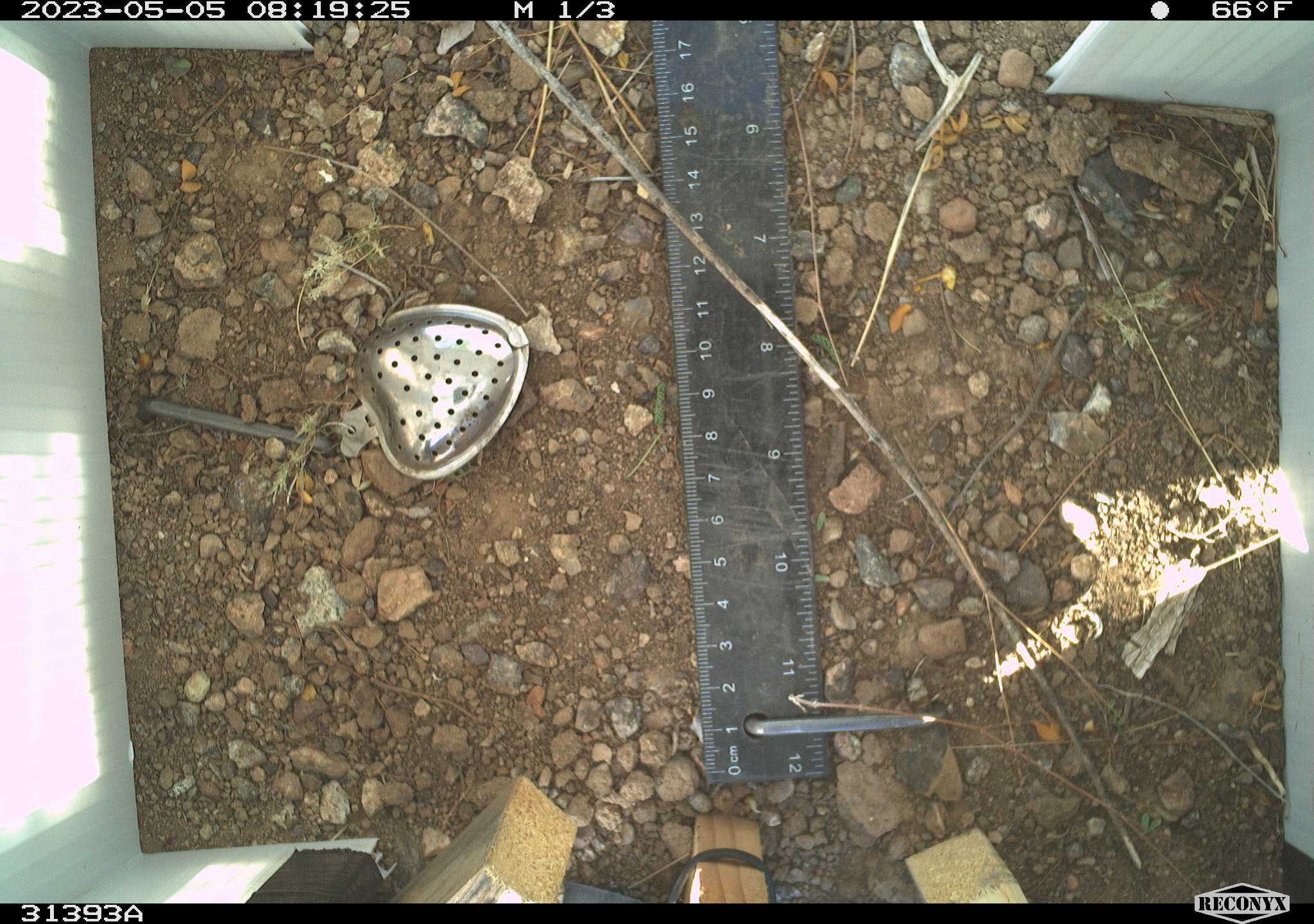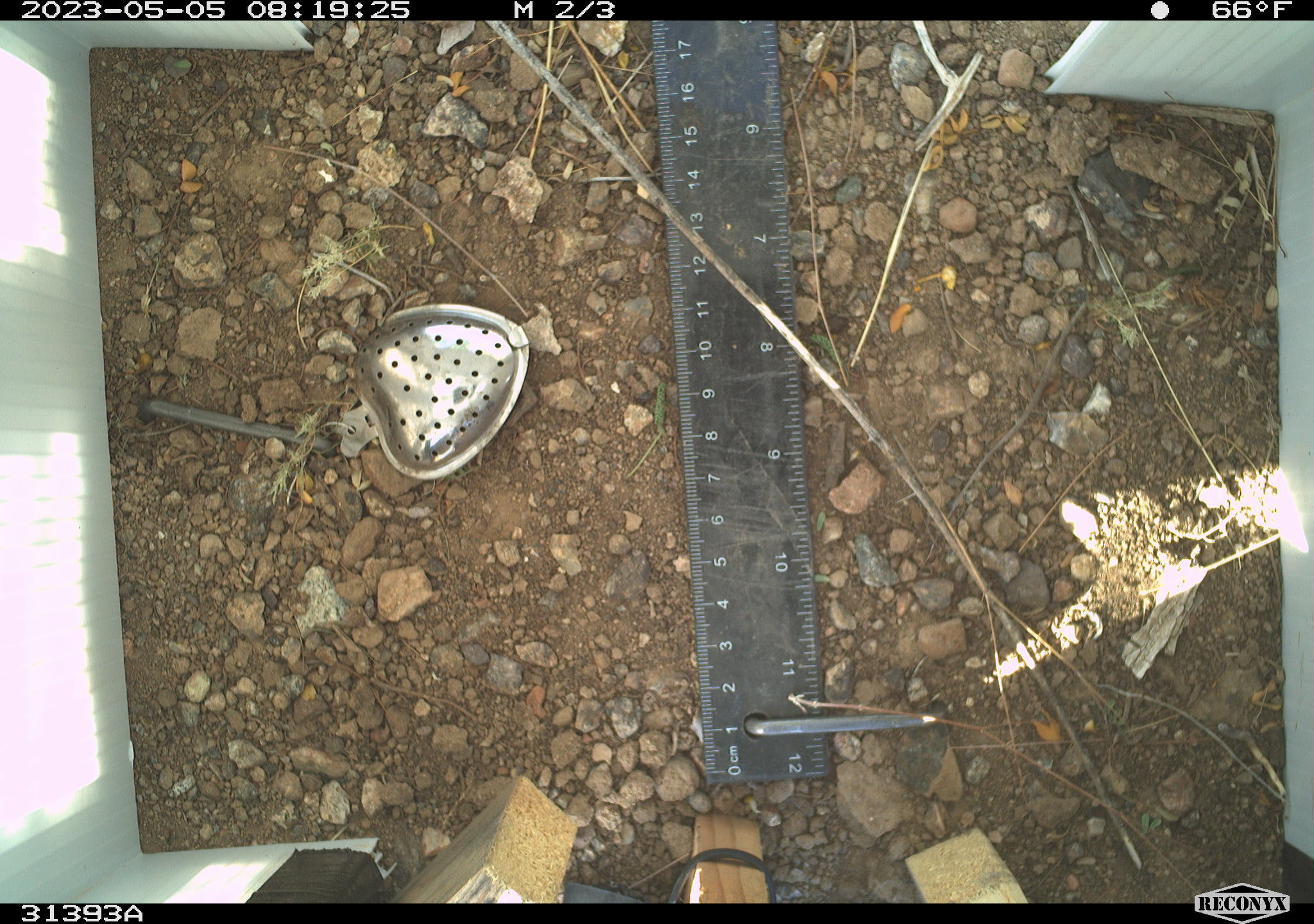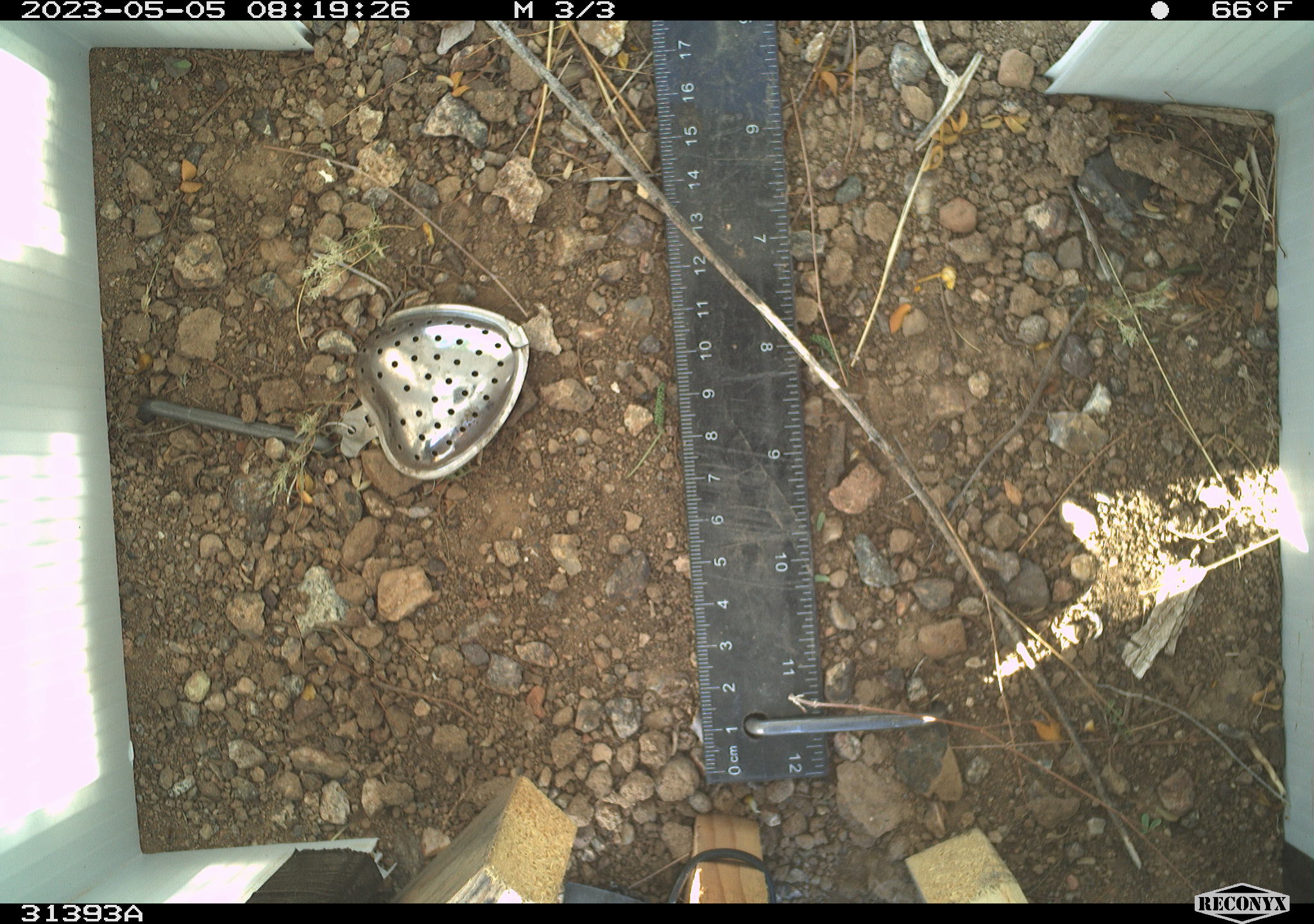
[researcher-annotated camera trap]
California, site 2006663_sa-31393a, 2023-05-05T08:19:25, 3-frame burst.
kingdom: Animalia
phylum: Chordata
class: Reptilia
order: Squamata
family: Teiidae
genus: Aspidoscelis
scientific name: Aspidoscelis tigris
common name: western whiptail